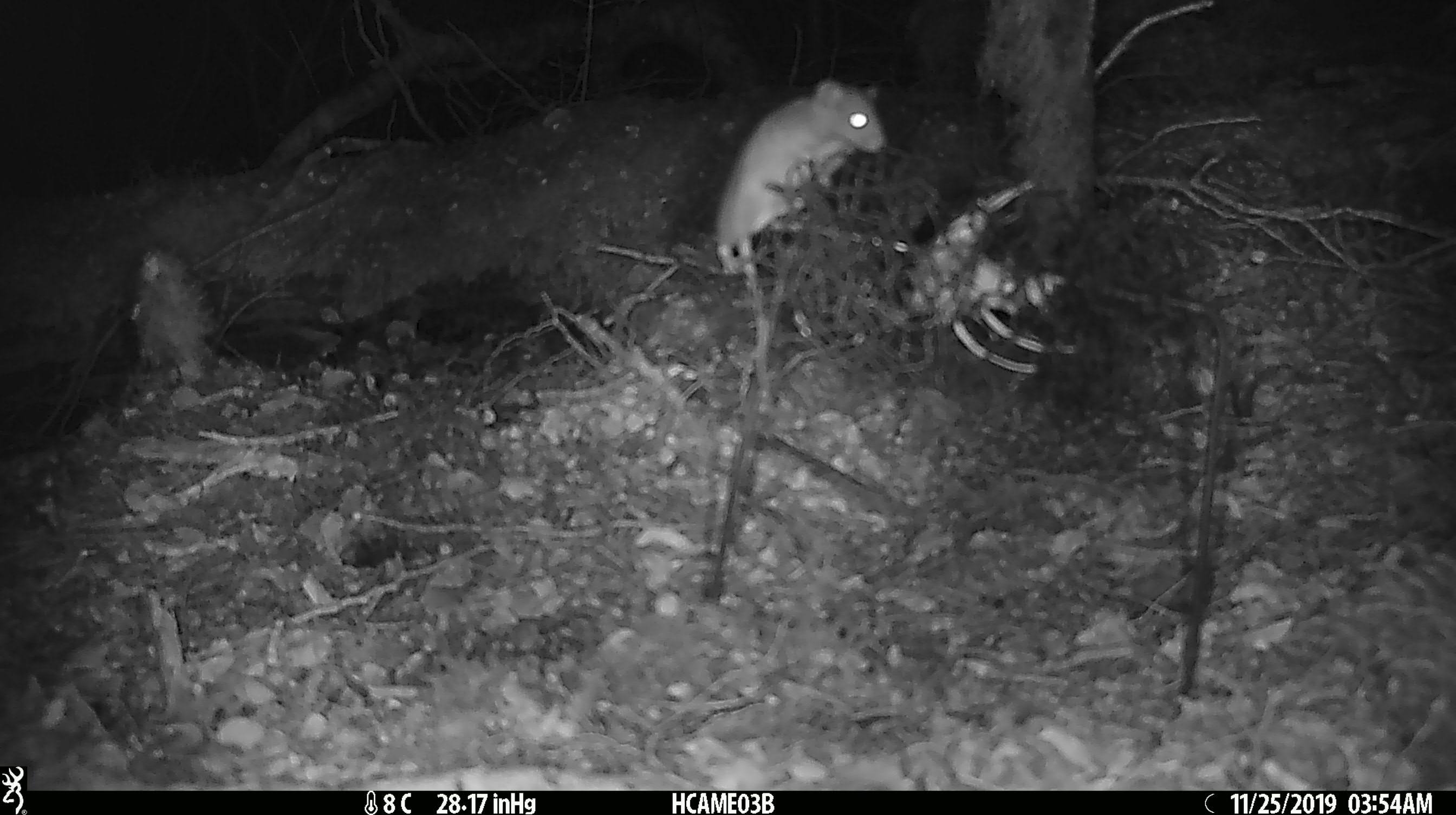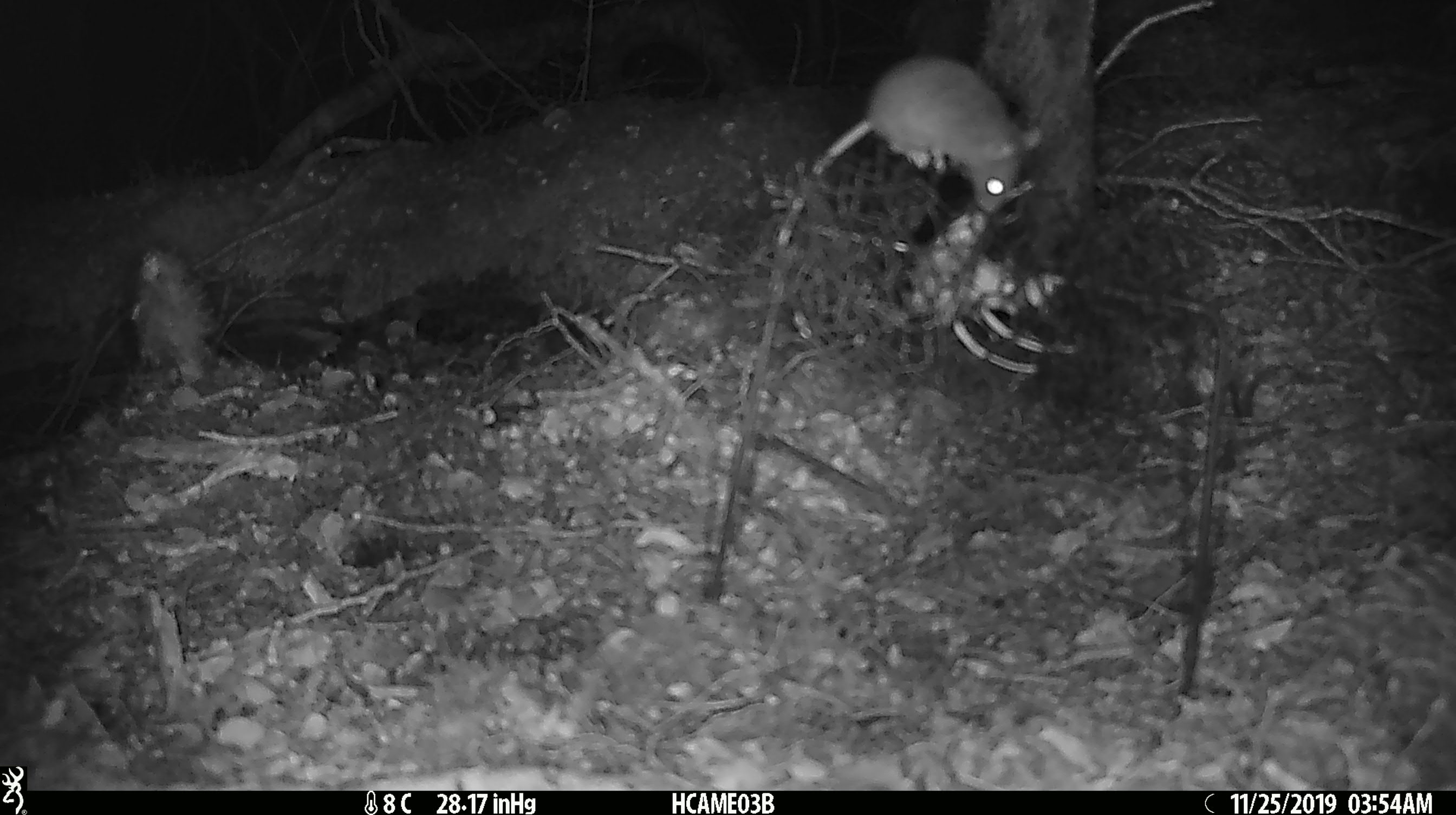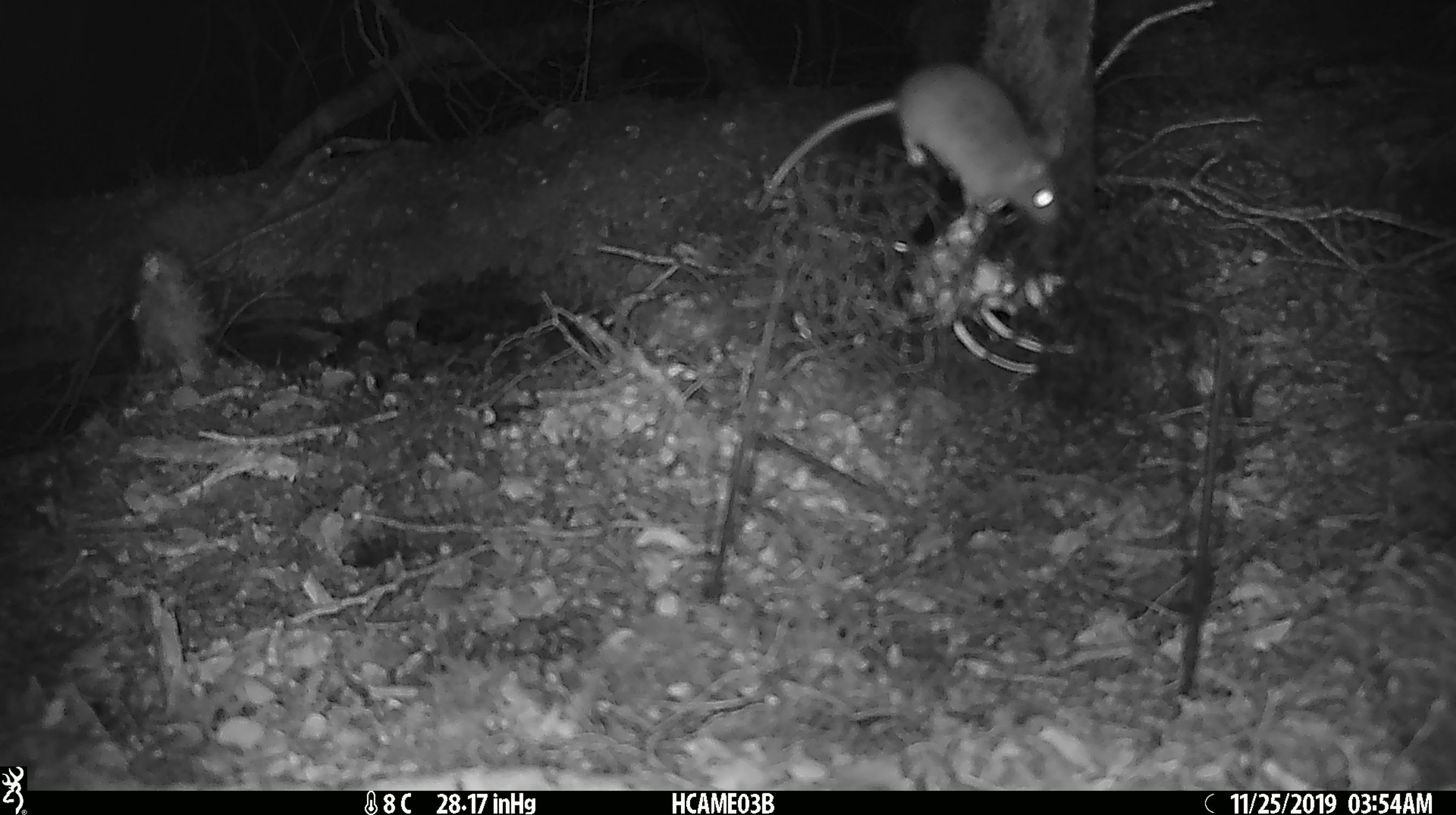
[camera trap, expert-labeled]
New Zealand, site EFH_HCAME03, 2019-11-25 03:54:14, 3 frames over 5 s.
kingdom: Animalia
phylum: Chordata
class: Mammalia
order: Rodentia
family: Muridae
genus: Mus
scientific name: Mus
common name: mouse